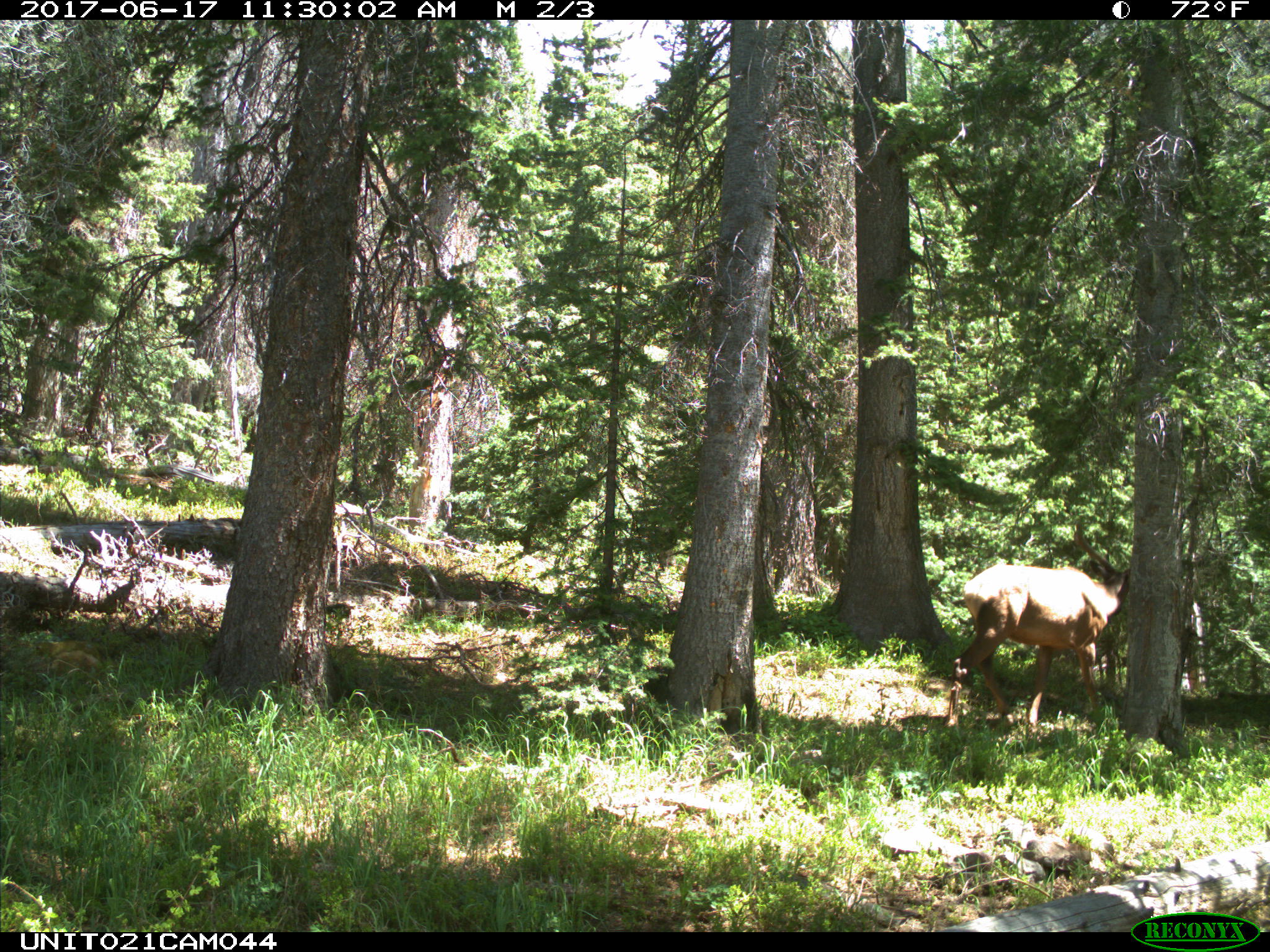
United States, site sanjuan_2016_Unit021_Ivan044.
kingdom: Animalia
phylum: Chordata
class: Mammalia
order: Artiodactyla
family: Cervidae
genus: Cervus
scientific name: Cervus elaphus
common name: red deer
Cervus elaphus (red deer).